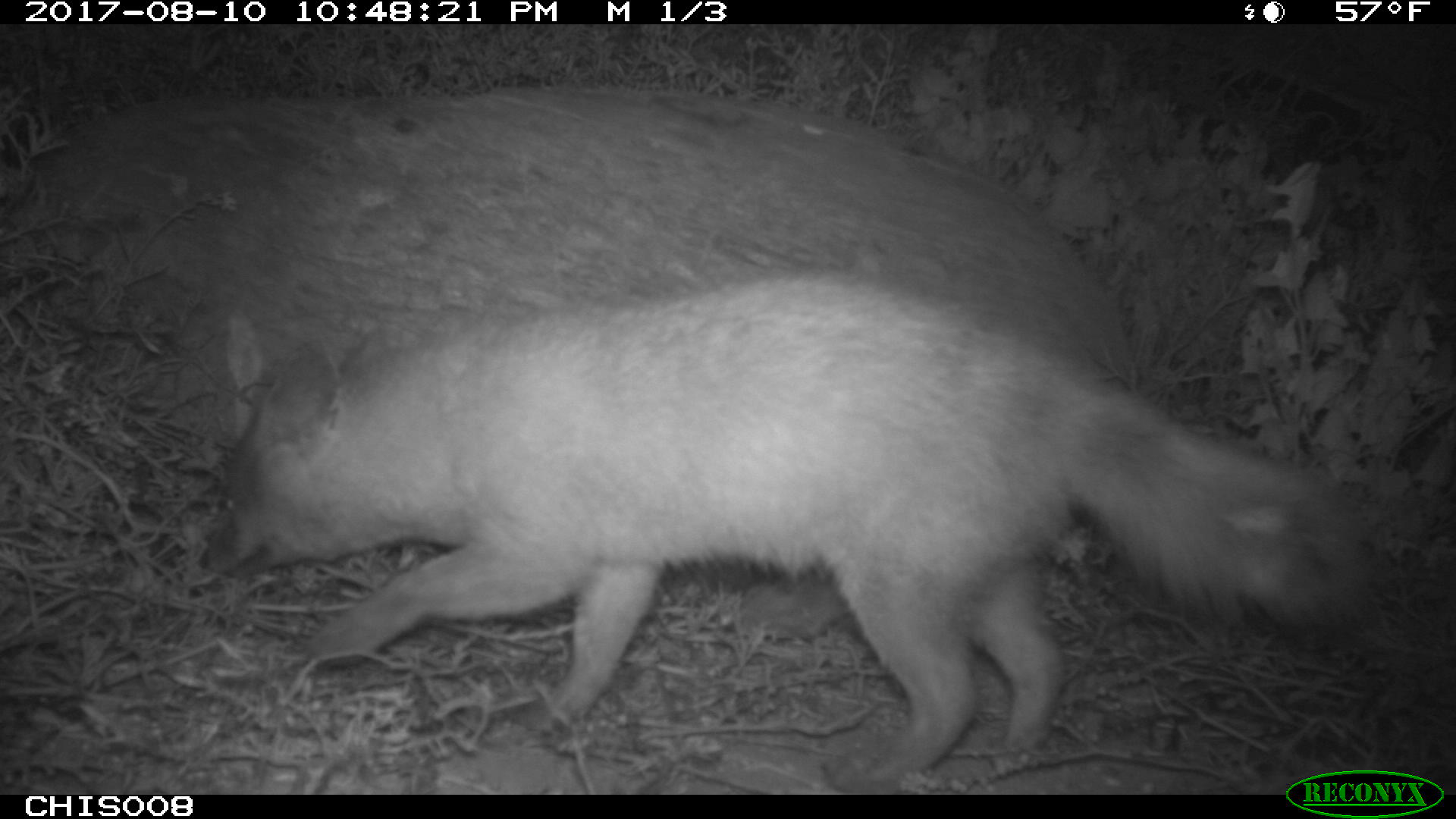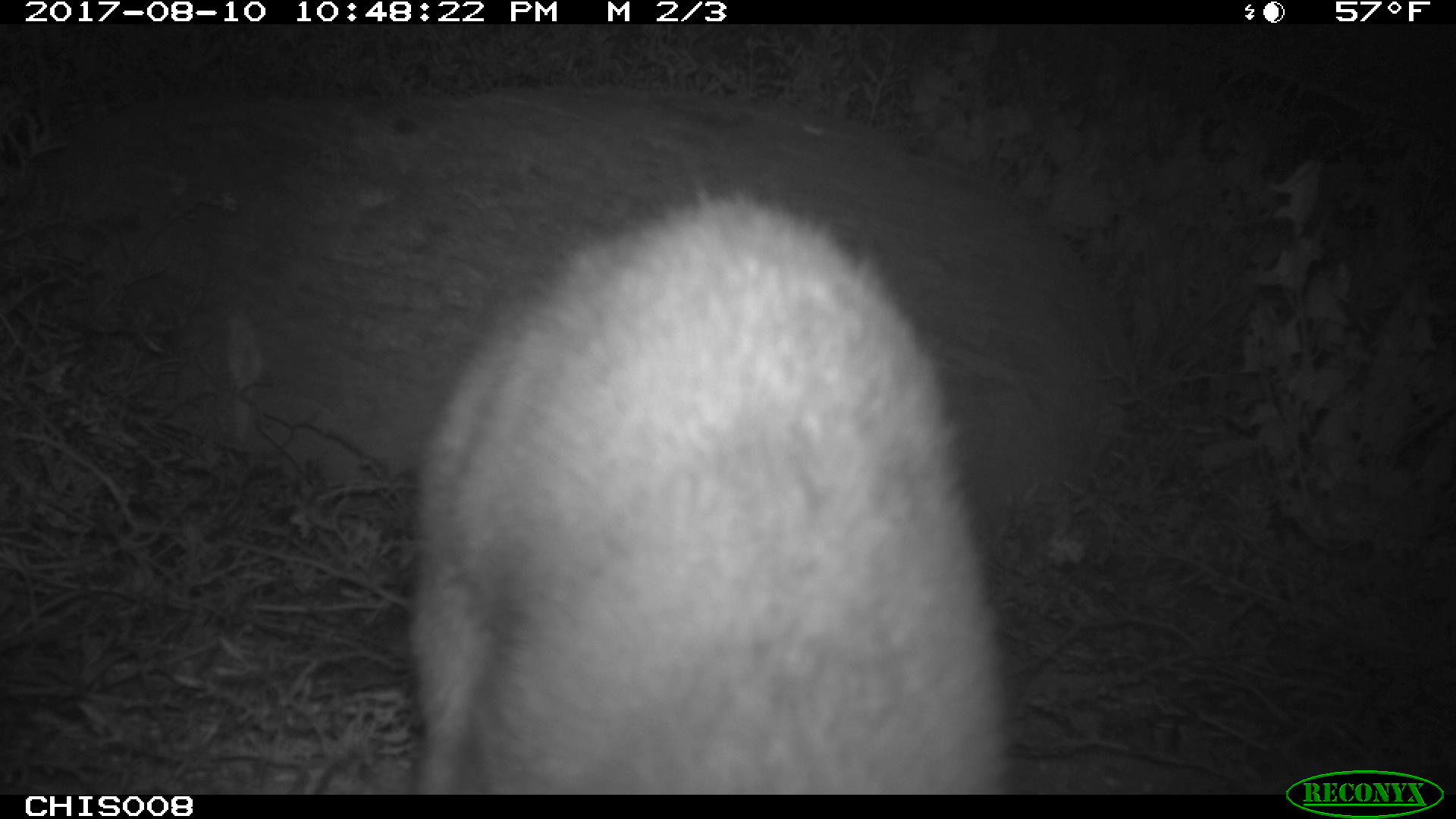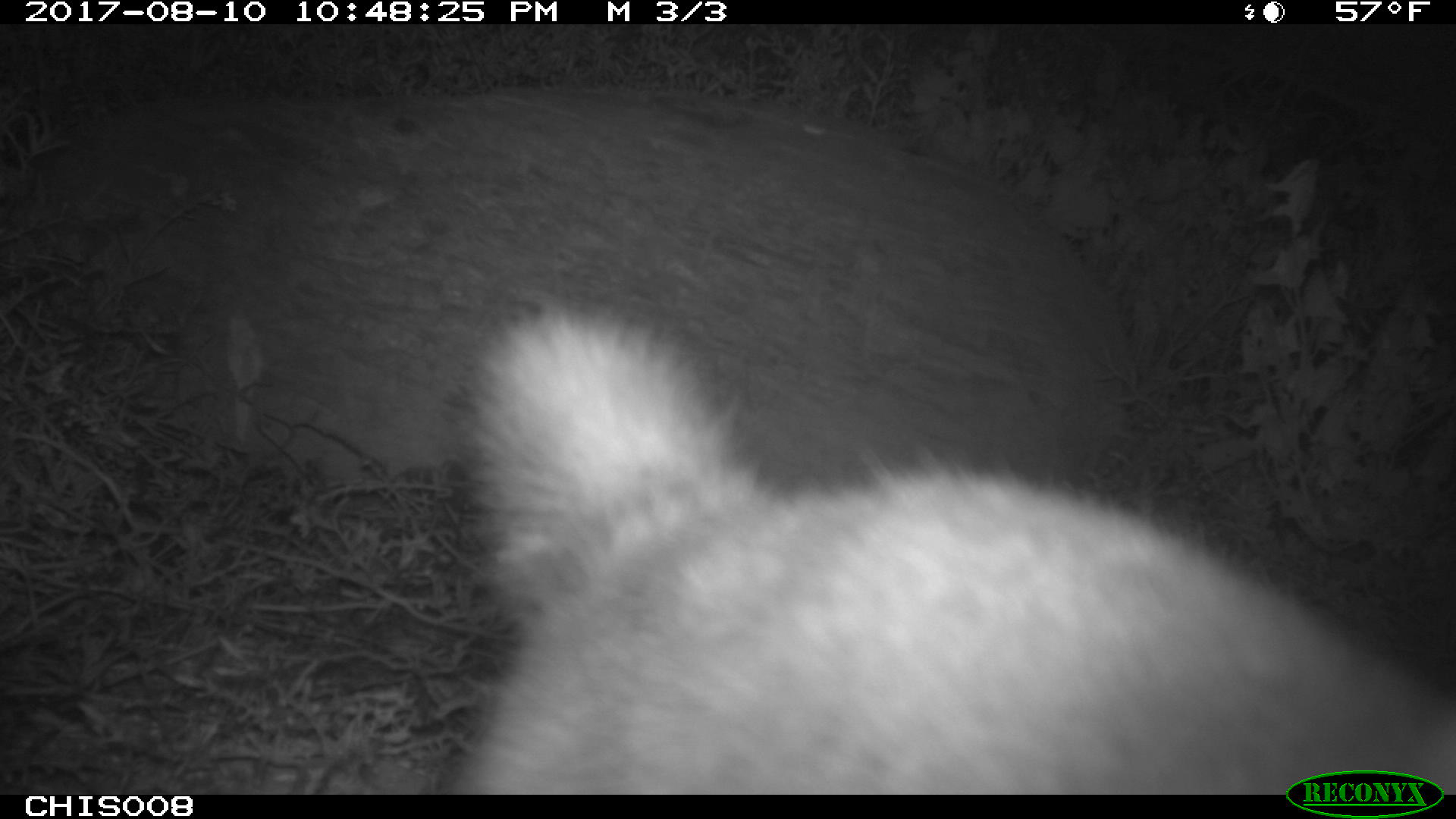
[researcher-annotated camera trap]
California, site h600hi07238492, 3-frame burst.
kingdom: Animalia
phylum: Chordata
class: Mammalia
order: Carnivora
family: Canidae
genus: Urocyon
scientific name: Urocyon littoralis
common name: island fox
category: fox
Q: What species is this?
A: Fox (island fox) (Urocyon littoralis).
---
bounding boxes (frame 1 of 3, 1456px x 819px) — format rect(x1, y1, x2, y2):
fox: rect(195, 270, 1365, 792)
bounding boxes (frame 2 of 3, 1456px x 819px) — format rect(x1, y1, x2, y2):
fox: rect(410, 183, 1020, 794)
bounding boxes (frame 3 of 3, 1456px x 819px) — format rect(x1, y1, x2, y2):
fox: rect(446, 300, 1455, 795)